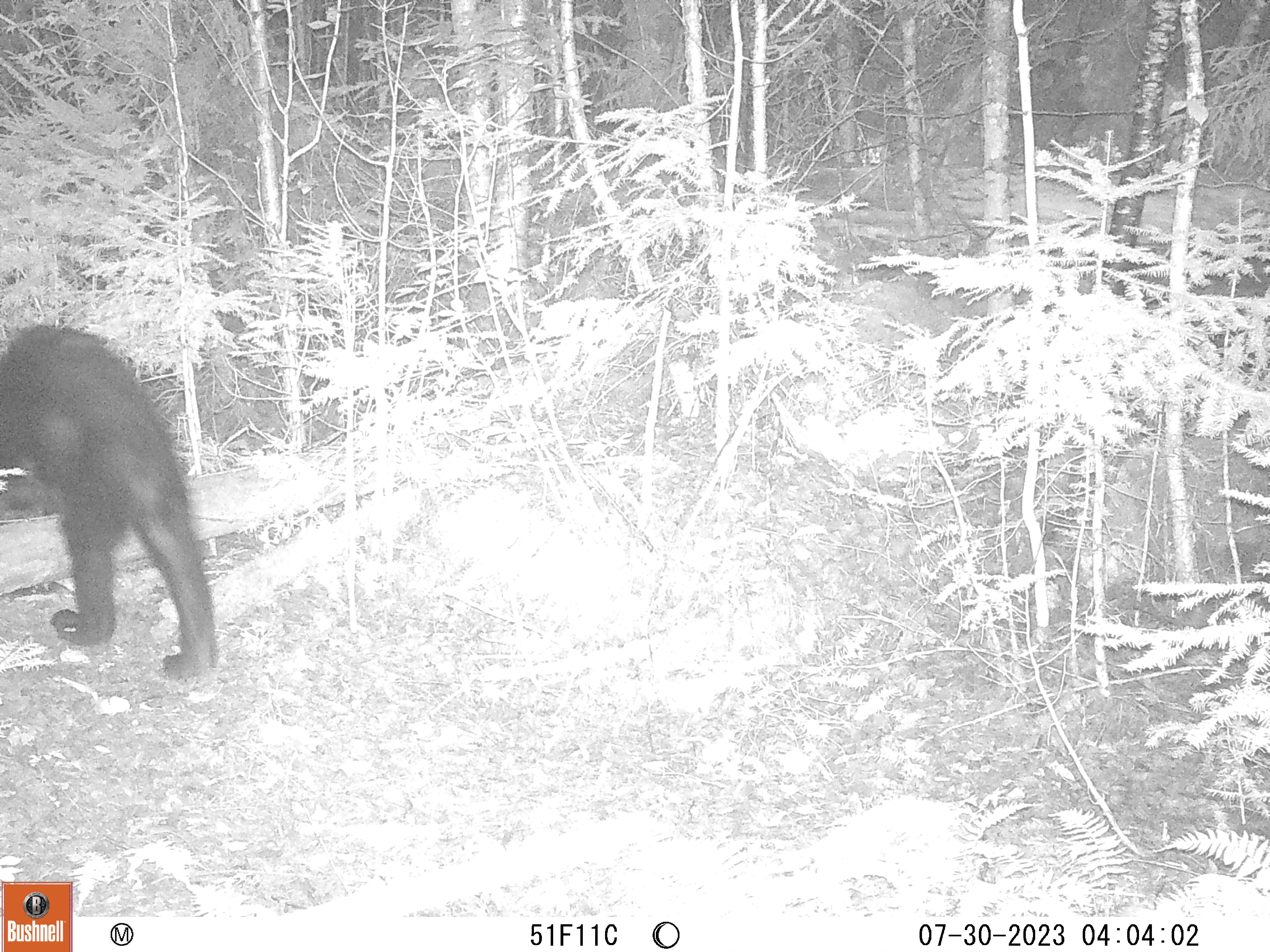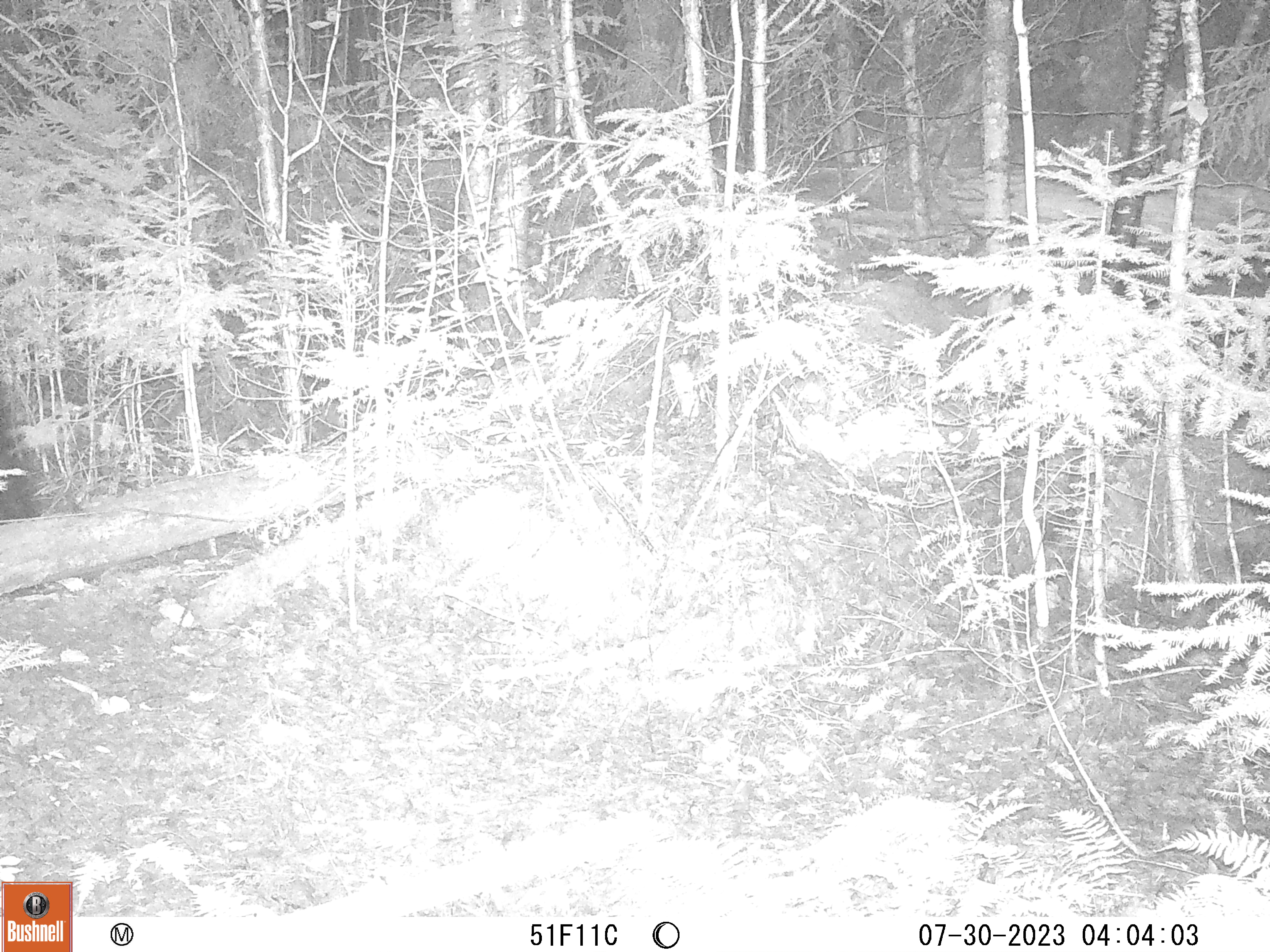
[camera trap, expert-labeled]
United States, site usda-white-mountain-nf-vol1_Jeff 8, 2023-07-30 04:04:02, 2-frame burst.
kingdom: Animalia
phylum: Chordata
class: Mammalia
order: Carnivora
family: Ursidae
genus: Ursus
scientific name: Ursus americanus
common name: black bear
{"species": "black bear (Ursus americanus)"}